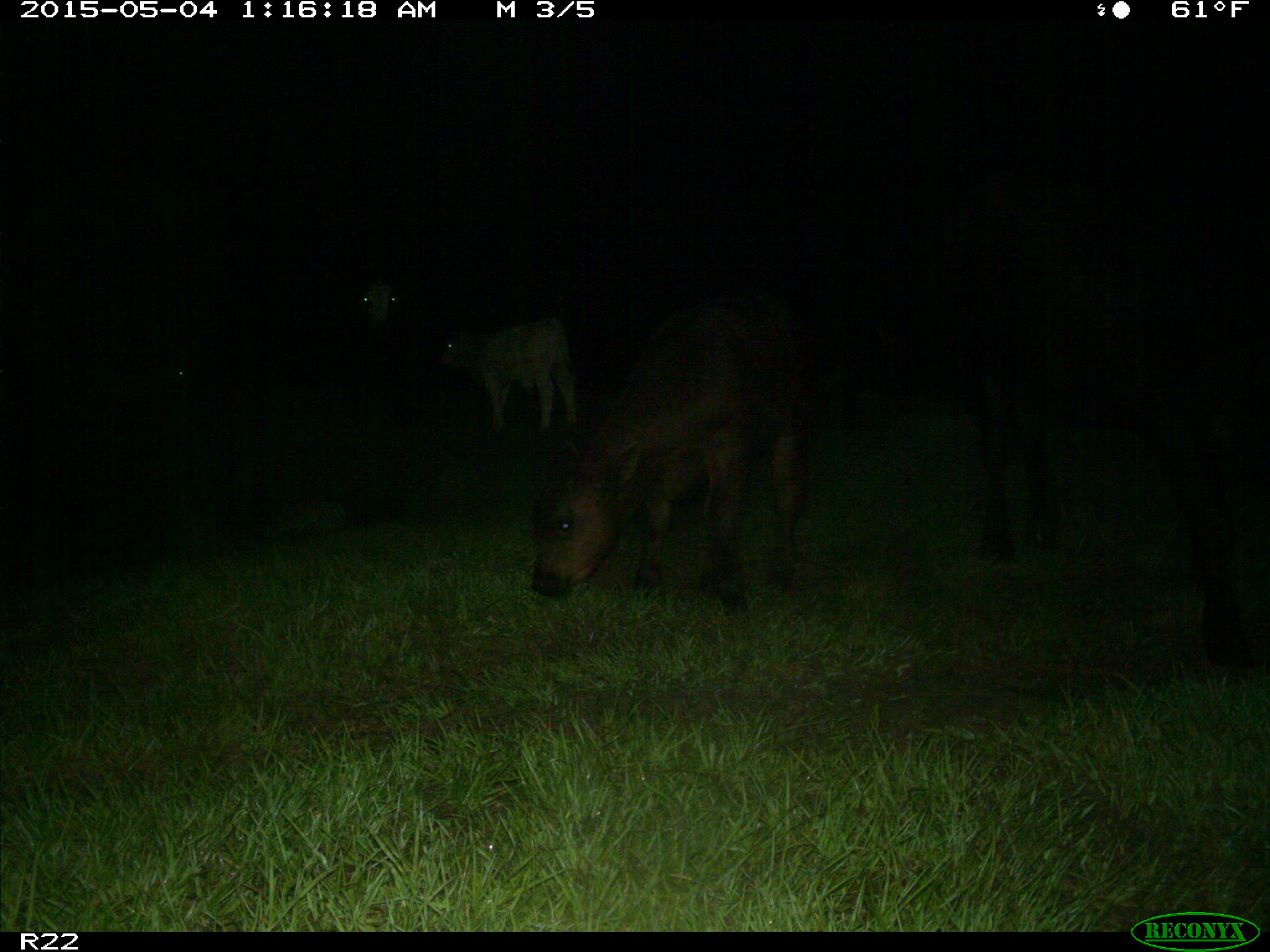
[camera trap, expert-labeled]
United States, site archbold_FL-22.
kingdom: Animalia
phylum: Chordata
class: Mammalia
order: Artiodactyla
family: Bovidae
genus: Bos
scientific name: Bos taurus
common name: domestic cow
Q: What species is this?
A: Bos taurus (domestic cow).